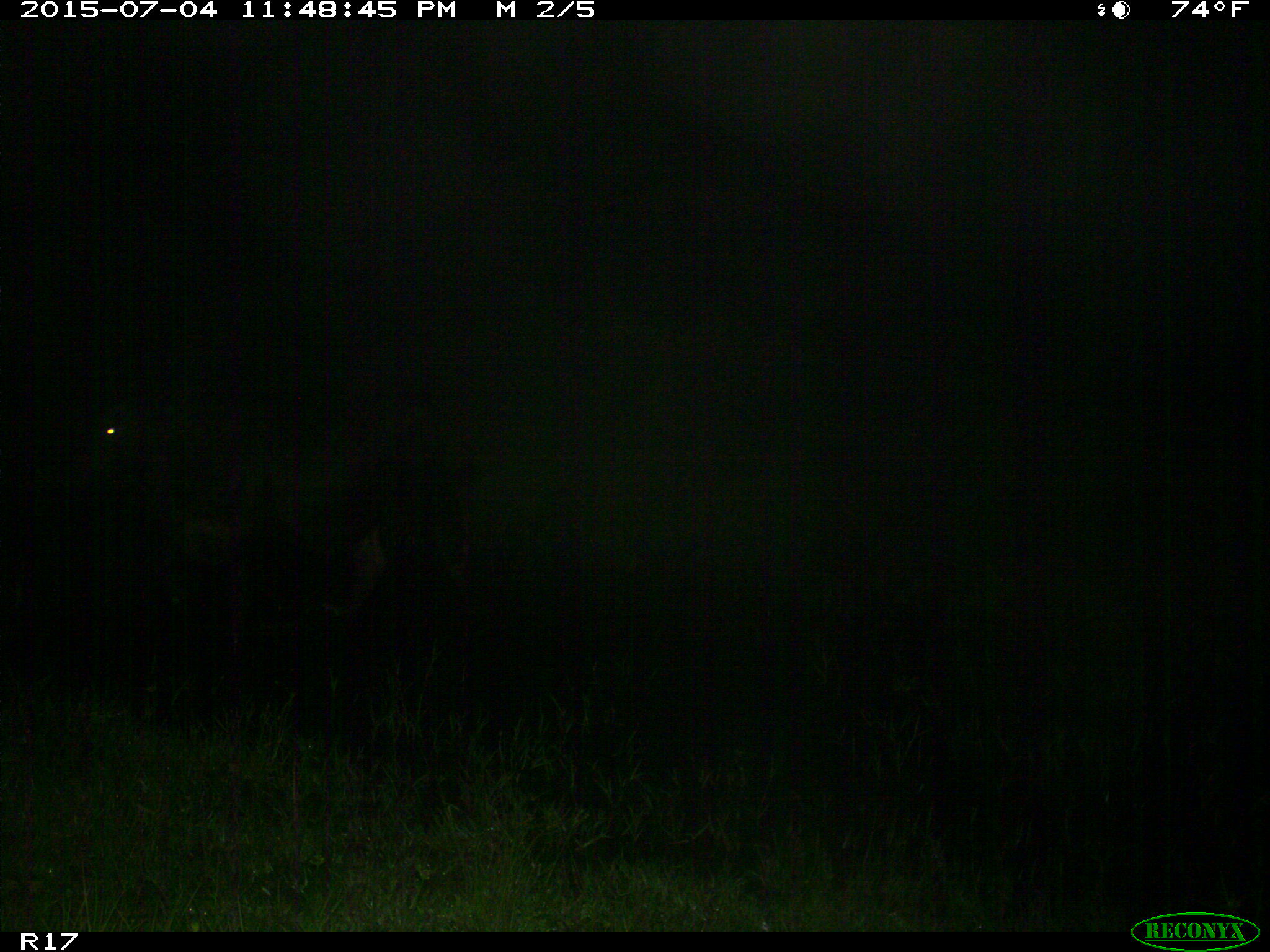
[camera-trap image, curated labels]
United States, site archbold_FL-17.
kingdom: Animalia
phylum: Chordata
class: Mammalia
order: Artiodactyla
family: Bovidae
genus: Bos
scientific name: Bos taurus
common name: domestic cow